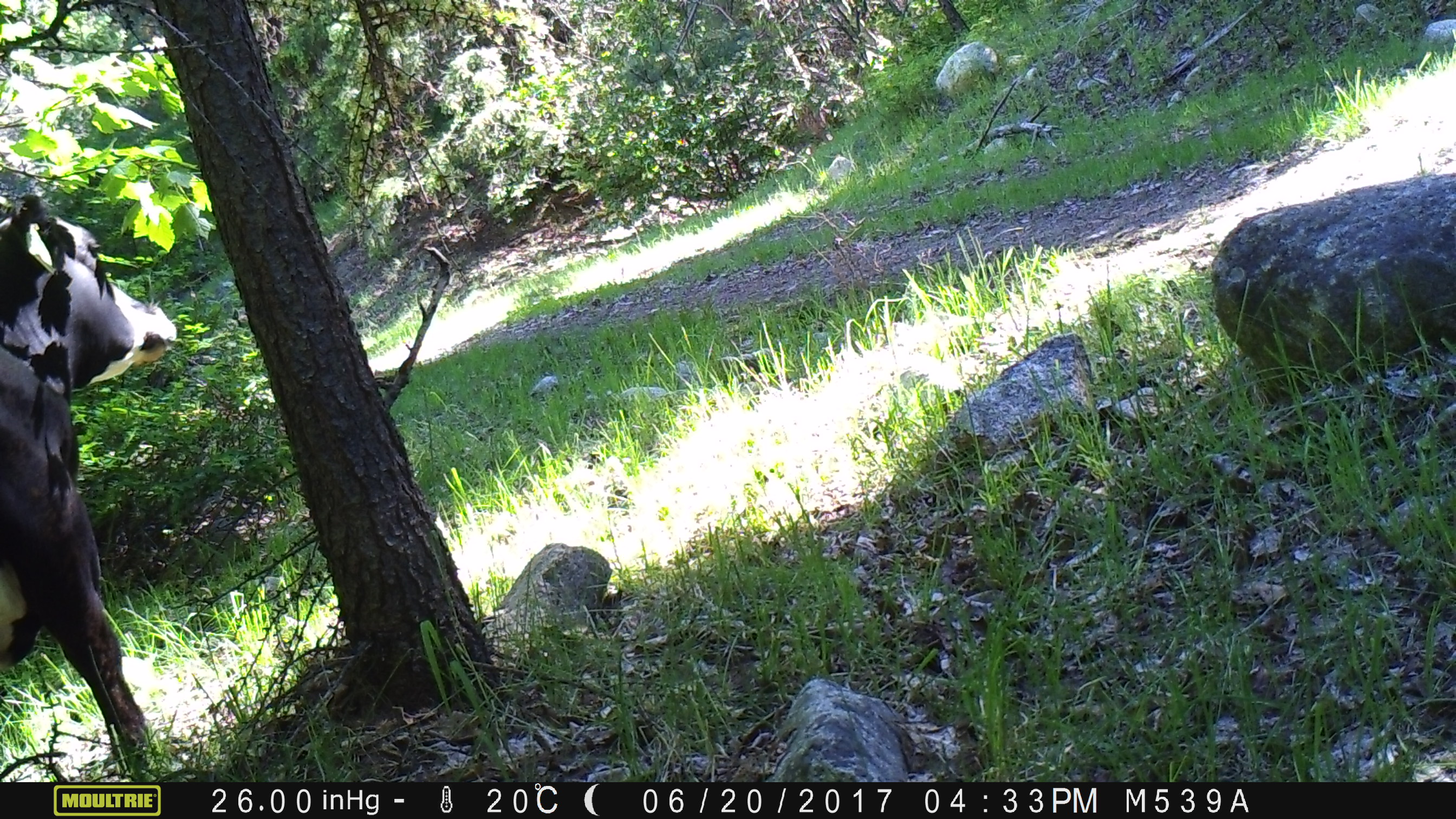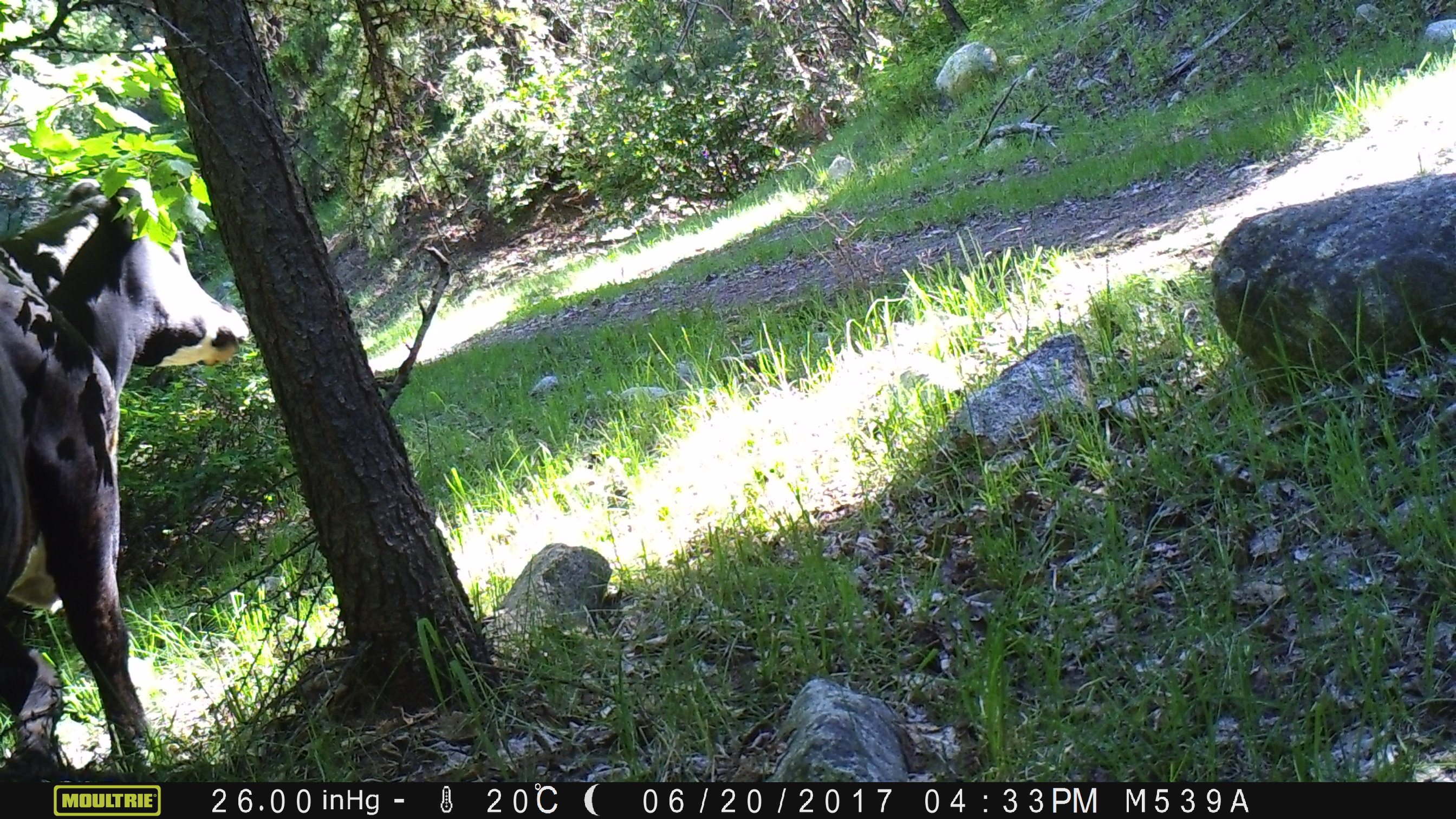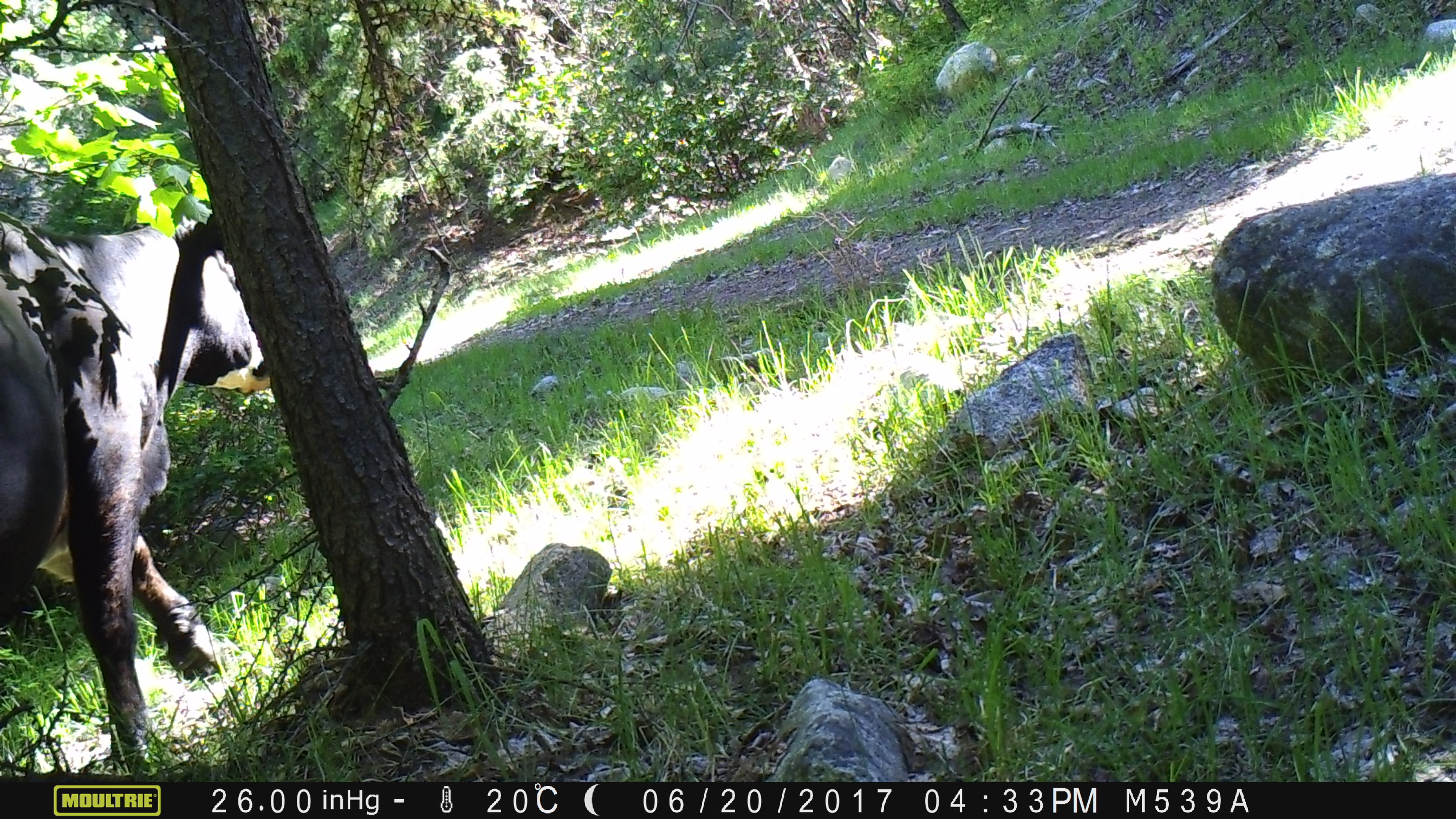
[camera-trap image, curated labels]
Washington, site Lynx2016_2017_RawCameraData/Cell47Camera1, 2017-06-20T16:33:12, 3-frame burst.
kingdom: Animalia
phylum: Chordata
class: Mammalia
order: Artiodactyla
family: Bovidae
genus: Bos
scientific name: Bos taurus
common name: domestic cattle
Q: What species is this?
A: Domestic cattle (Bos taurus).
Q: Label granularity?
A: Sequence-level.